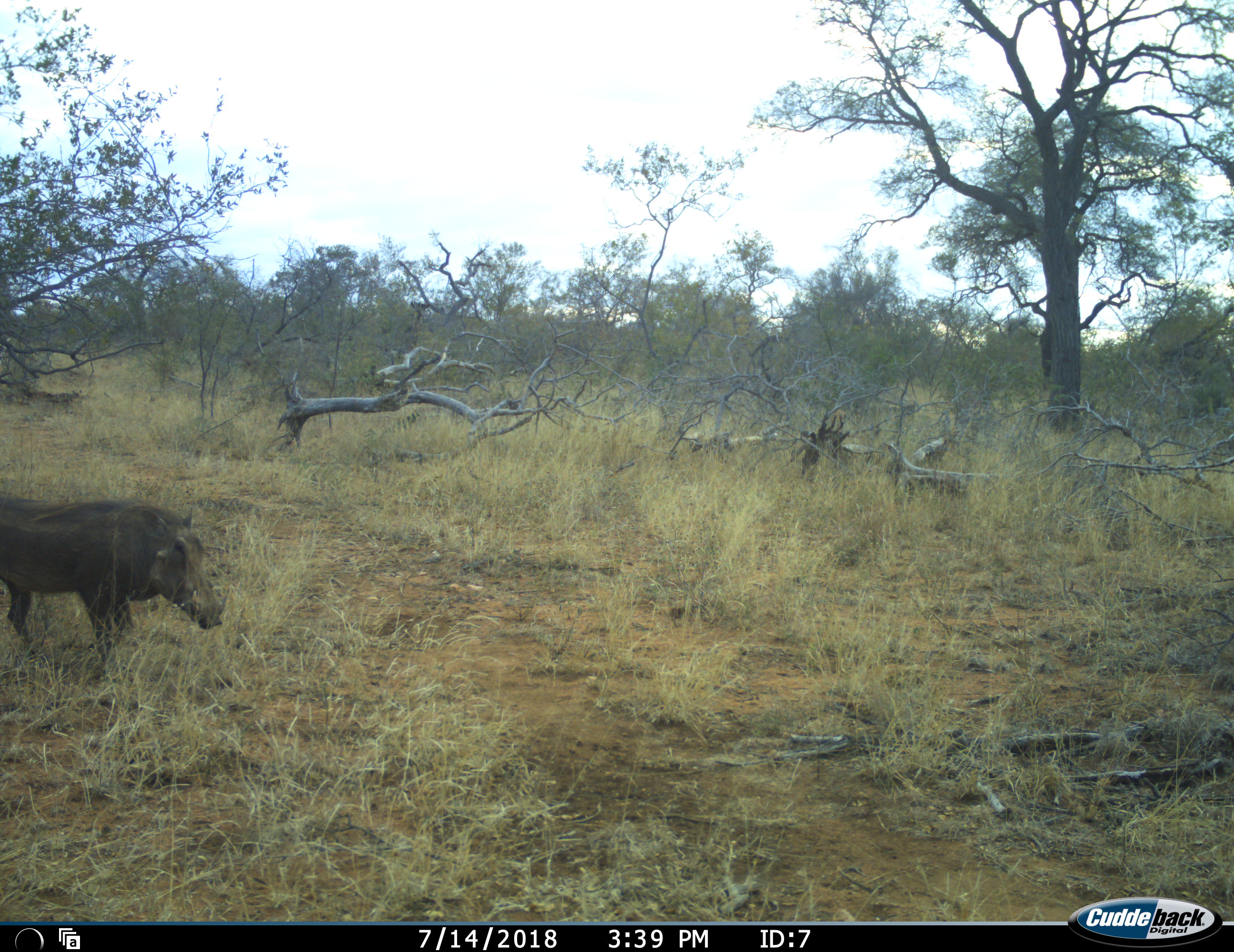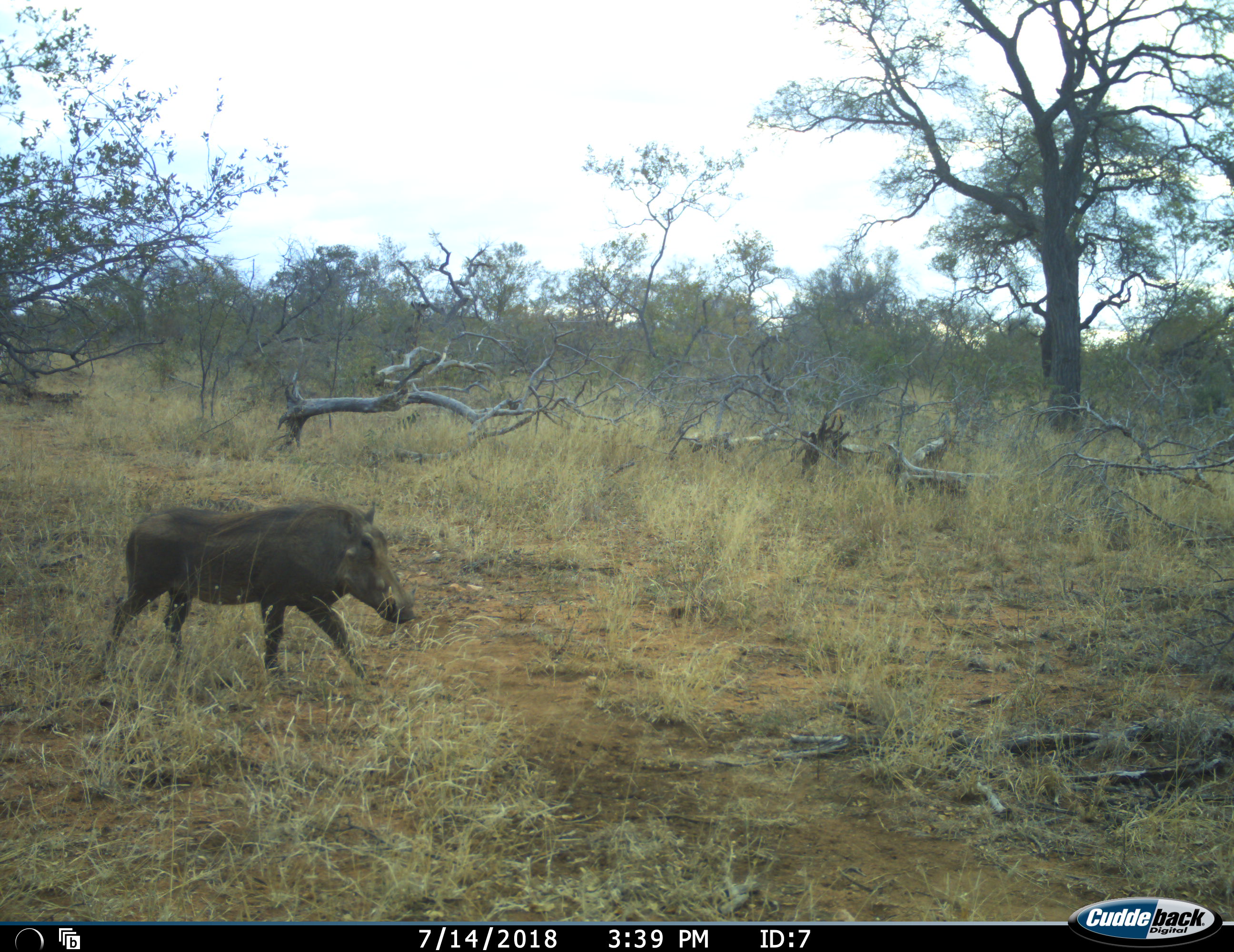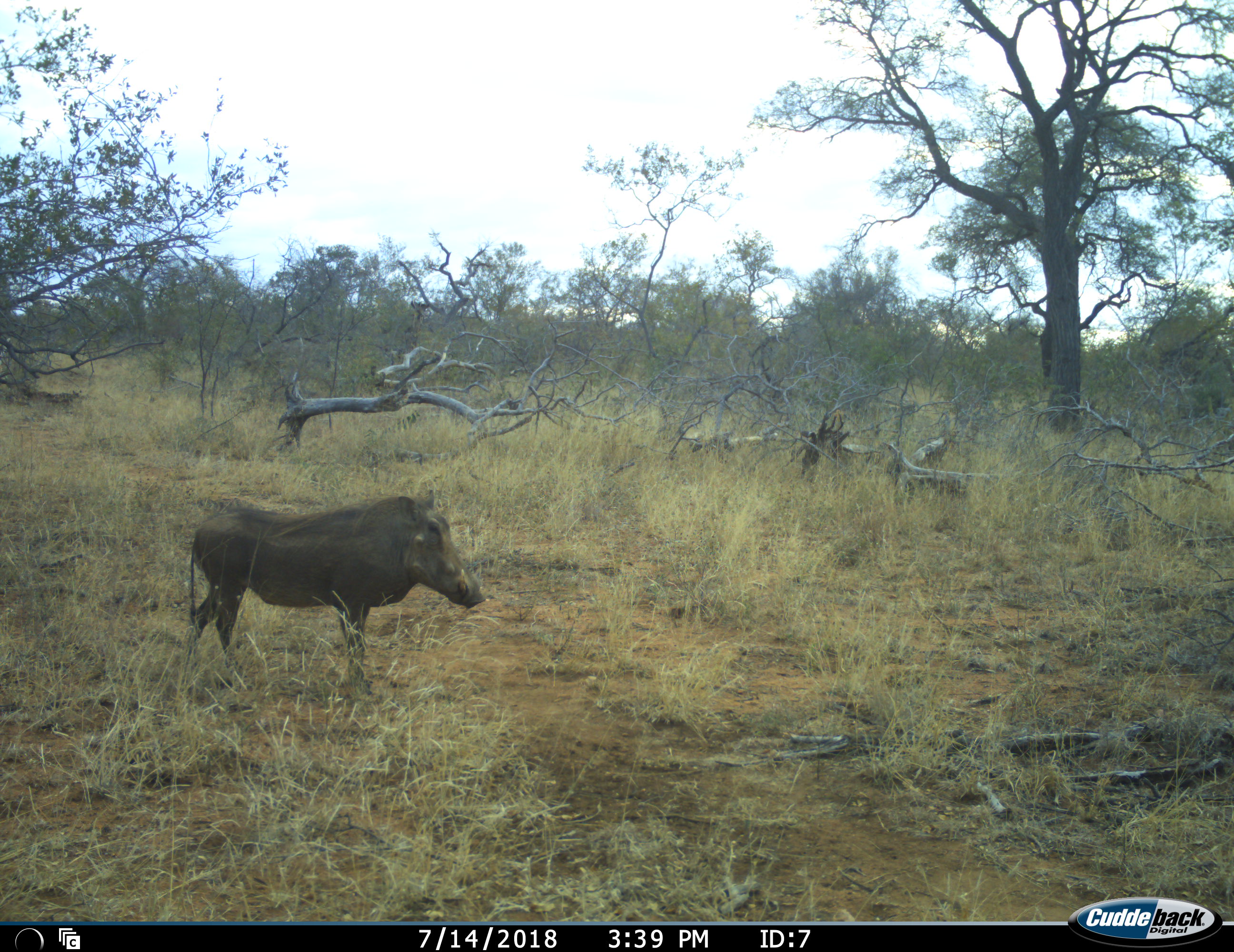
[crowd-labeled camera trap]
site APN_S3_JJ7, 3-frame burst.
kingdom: Animalia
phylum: Chordata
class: Mammalia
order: Artiodactyla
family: Suidae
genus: Phacochoerus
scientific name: Phacochoerus africanus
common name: warthog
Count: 1.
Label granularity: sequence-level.